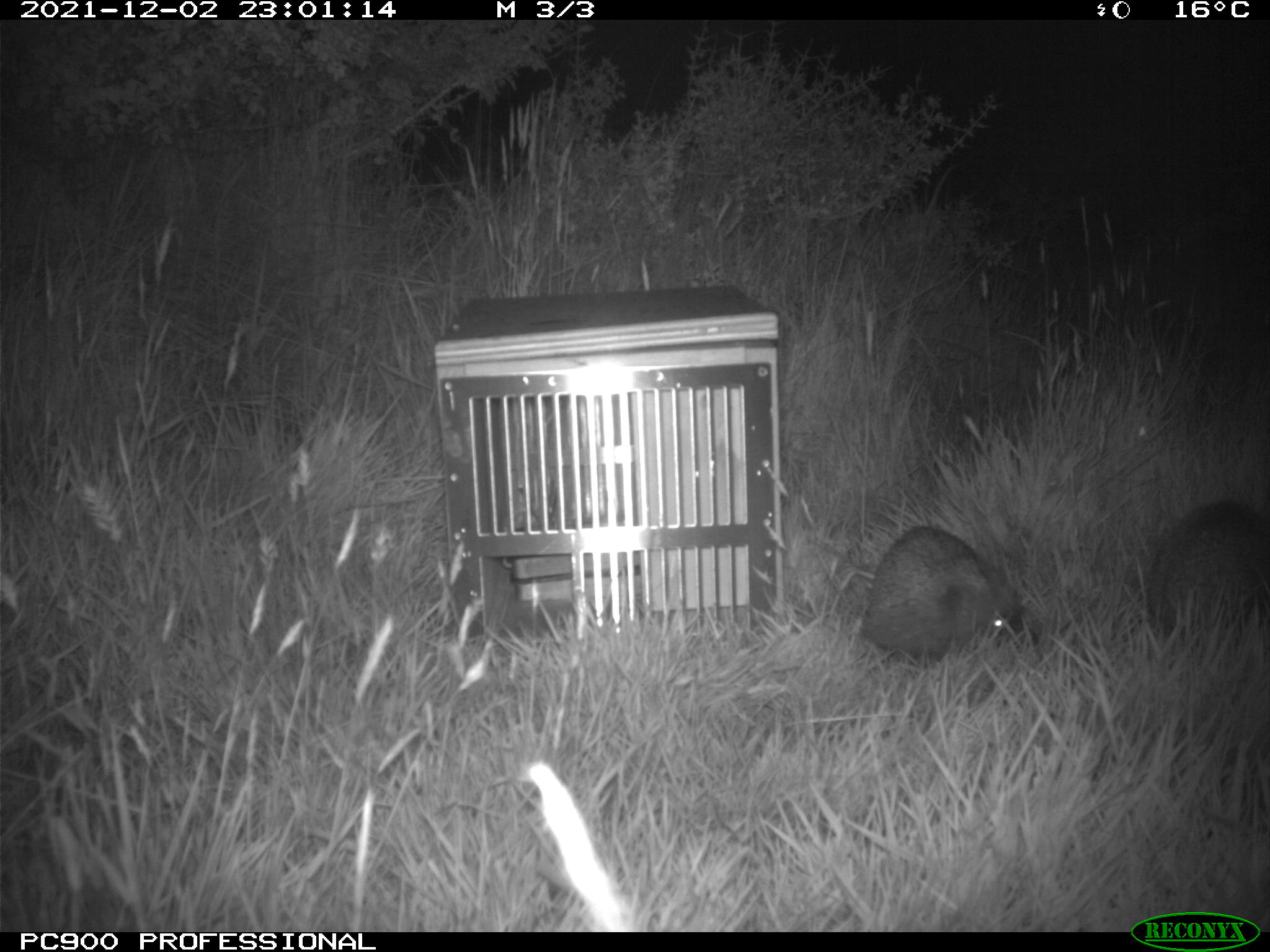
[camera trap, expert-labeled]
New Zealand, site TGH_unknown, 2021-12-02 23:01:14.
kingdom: Animalia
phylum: Chordata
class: Mammalia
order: Eulipotyphla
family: Erinaceidae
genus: Erinaceus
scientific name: Erinaceus europaeus europaeus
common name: european hedgehog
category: hedgehog